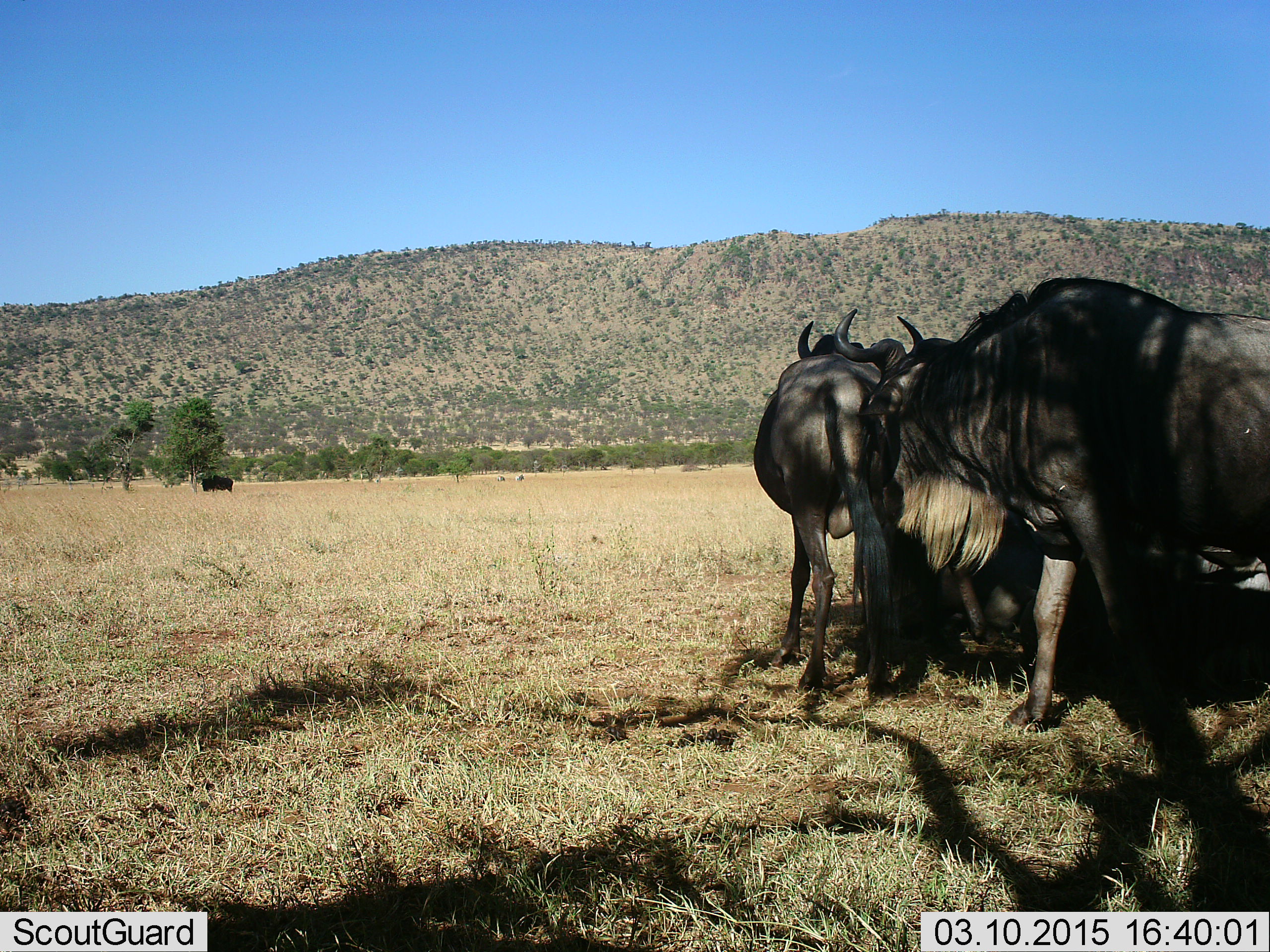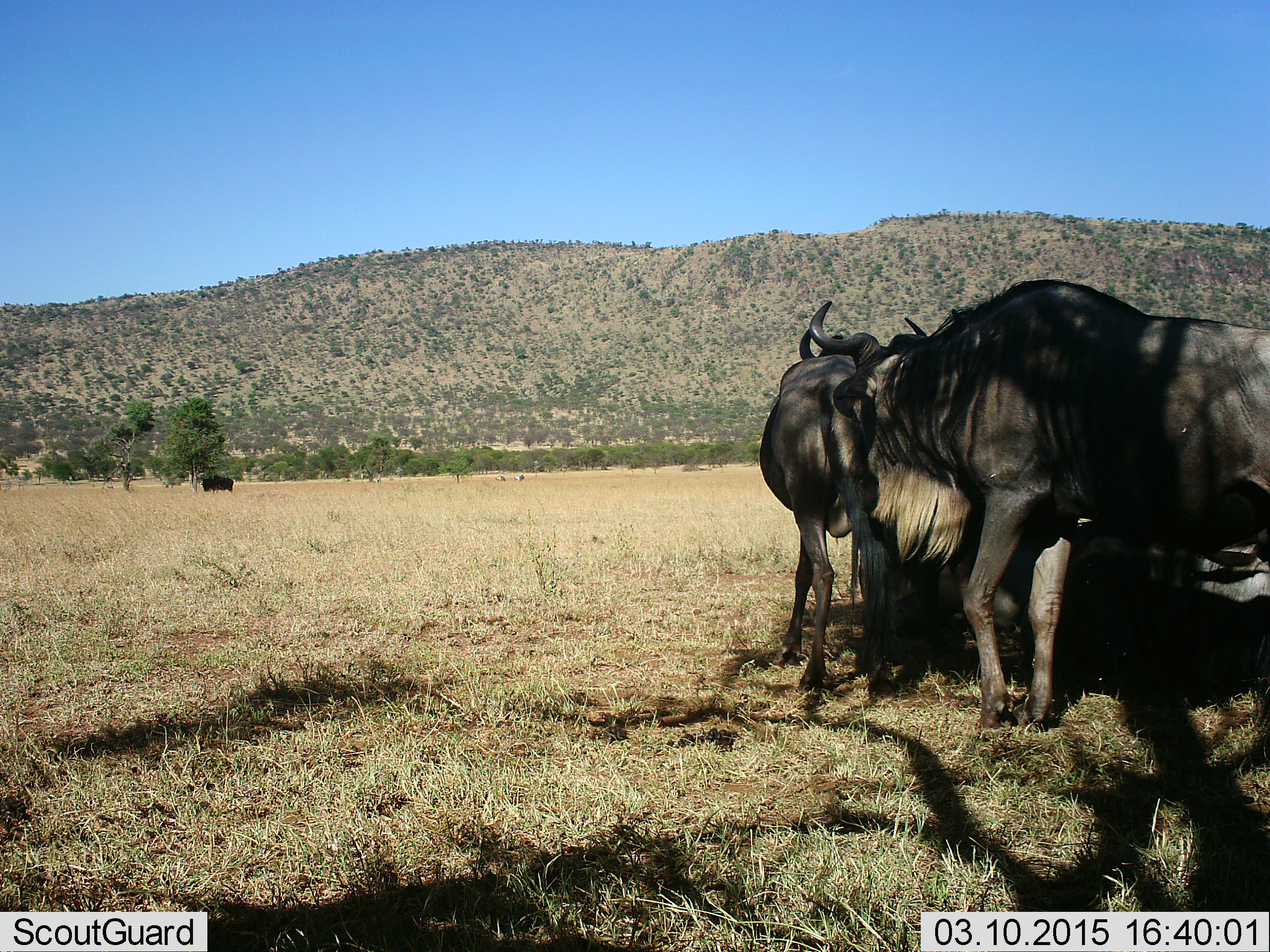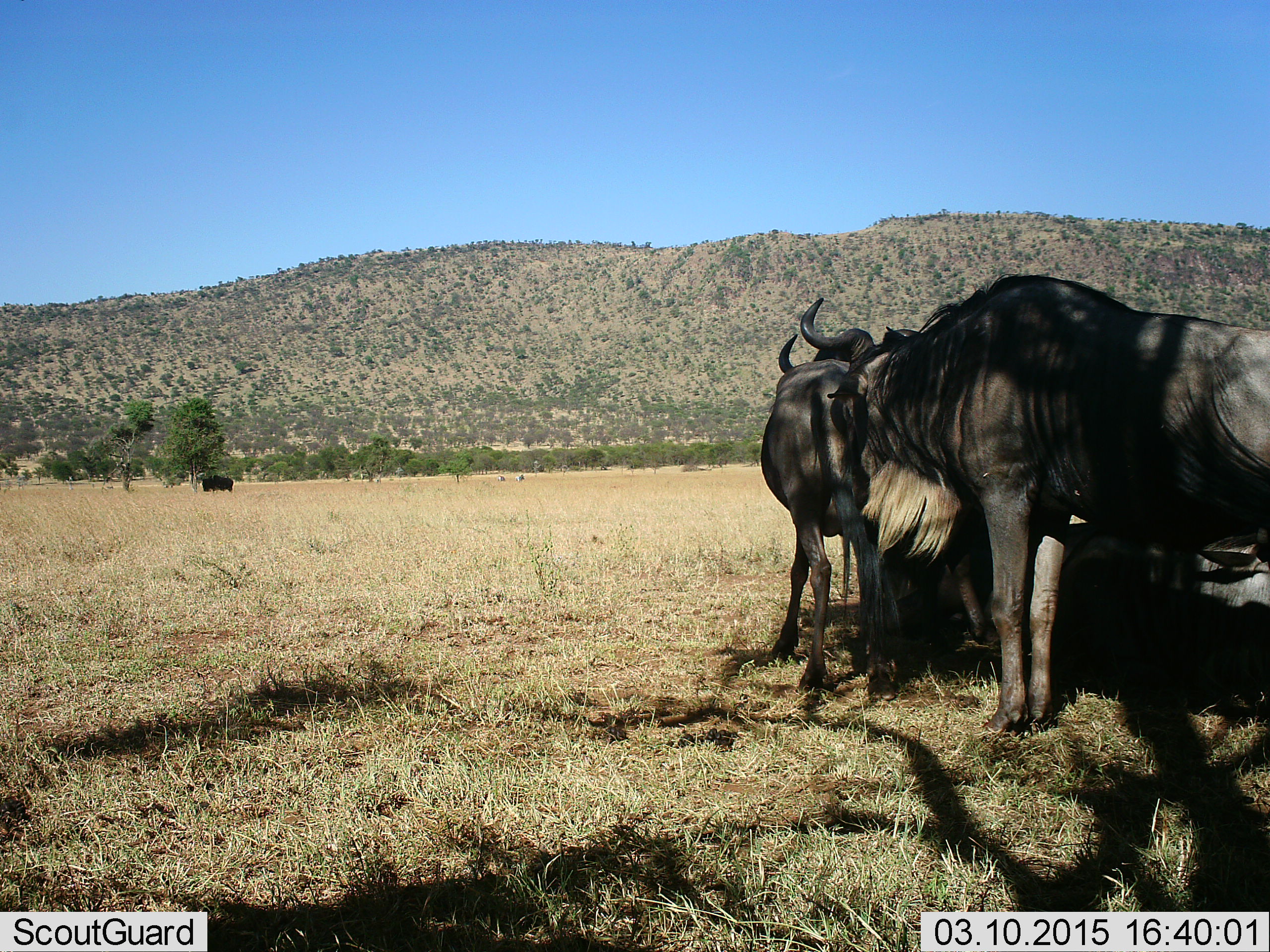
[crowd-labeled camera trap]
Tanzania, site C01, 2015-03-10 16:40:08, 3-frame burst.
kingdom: Animalia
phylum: Chordata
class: Mammalia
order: Artiodactyla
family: Bovidae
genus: Connochaetes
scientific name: Connochaetes taurinus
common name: blue wildebeest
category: wildebeest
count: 3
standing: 82%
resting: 64%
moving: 45%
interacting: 9%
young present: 9%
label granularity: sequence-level